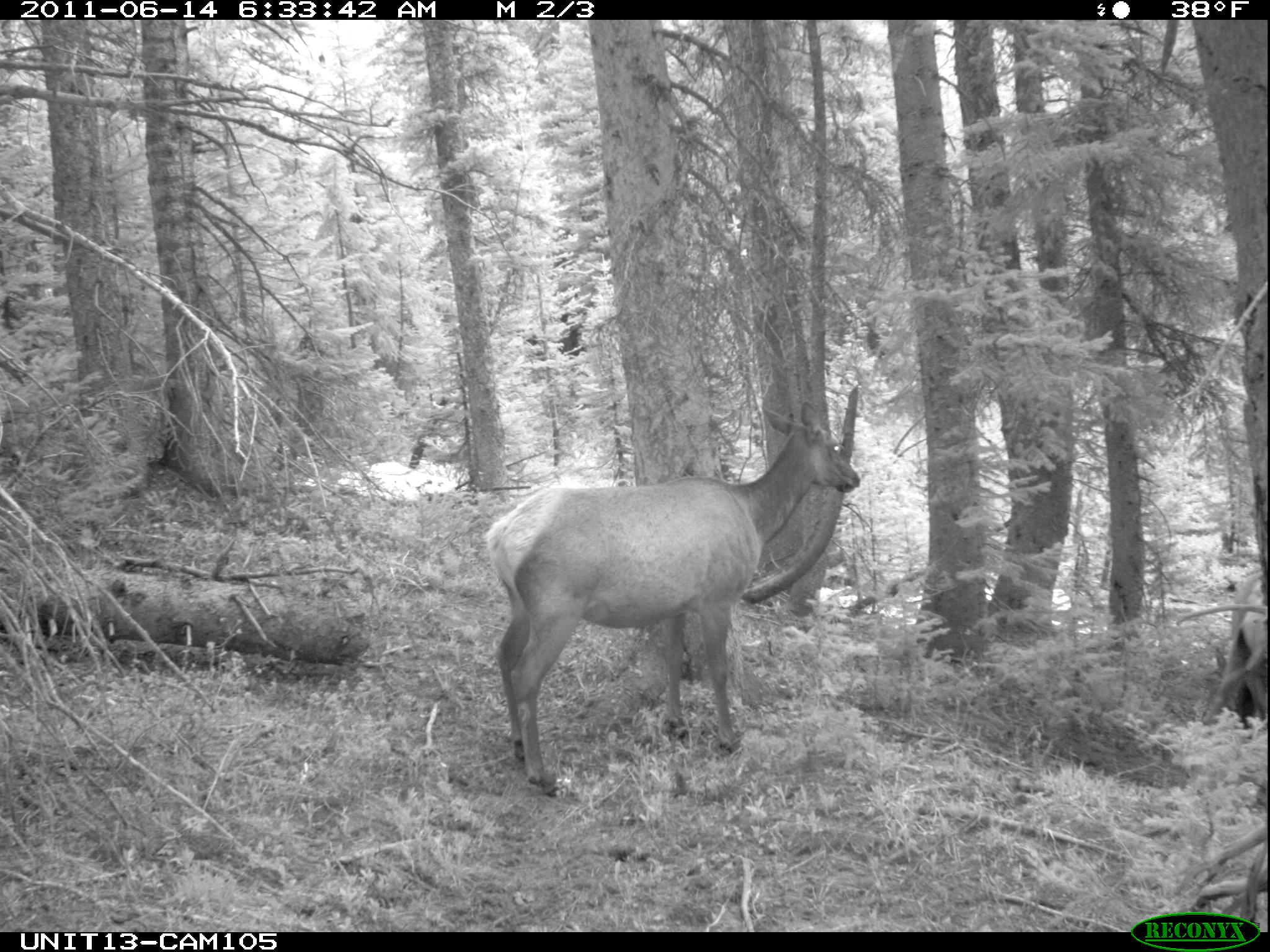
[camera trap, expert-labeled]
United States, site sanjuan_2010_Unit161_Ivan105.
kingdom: Animalia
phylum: Chordata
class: Mammalia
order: Artiodactyla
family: Cervidae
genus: Cervus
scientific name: Cervus elaphus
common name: red deer